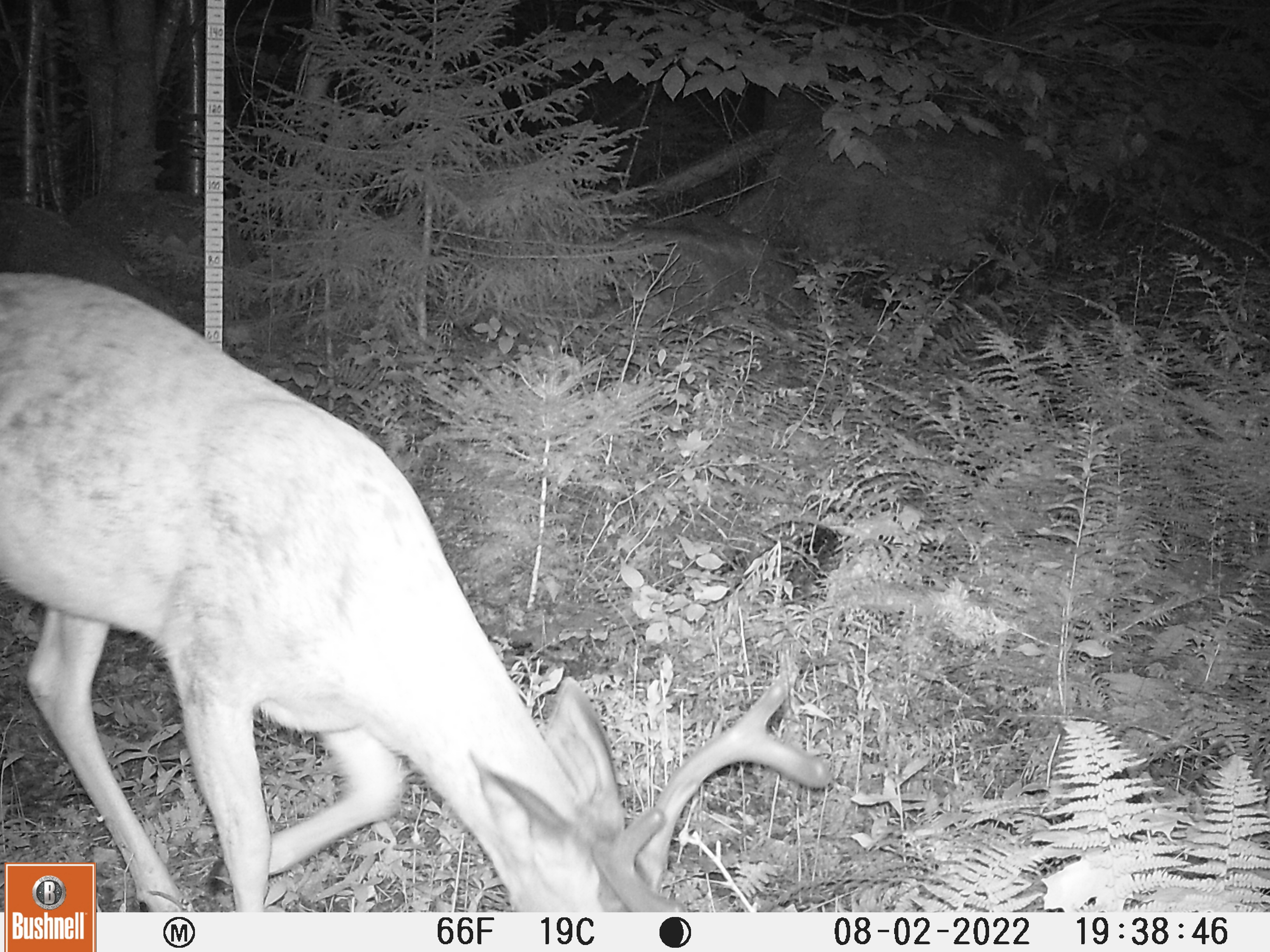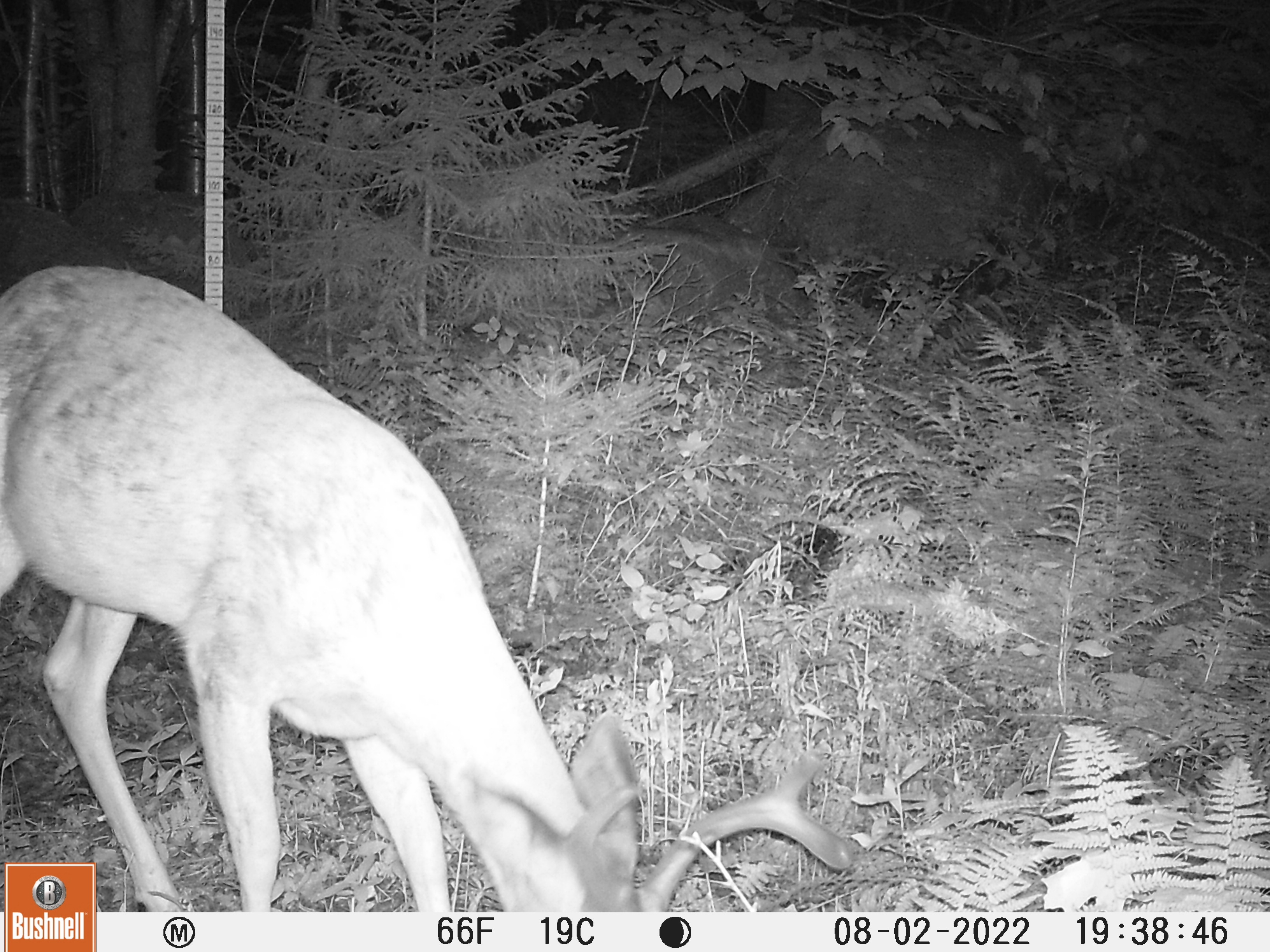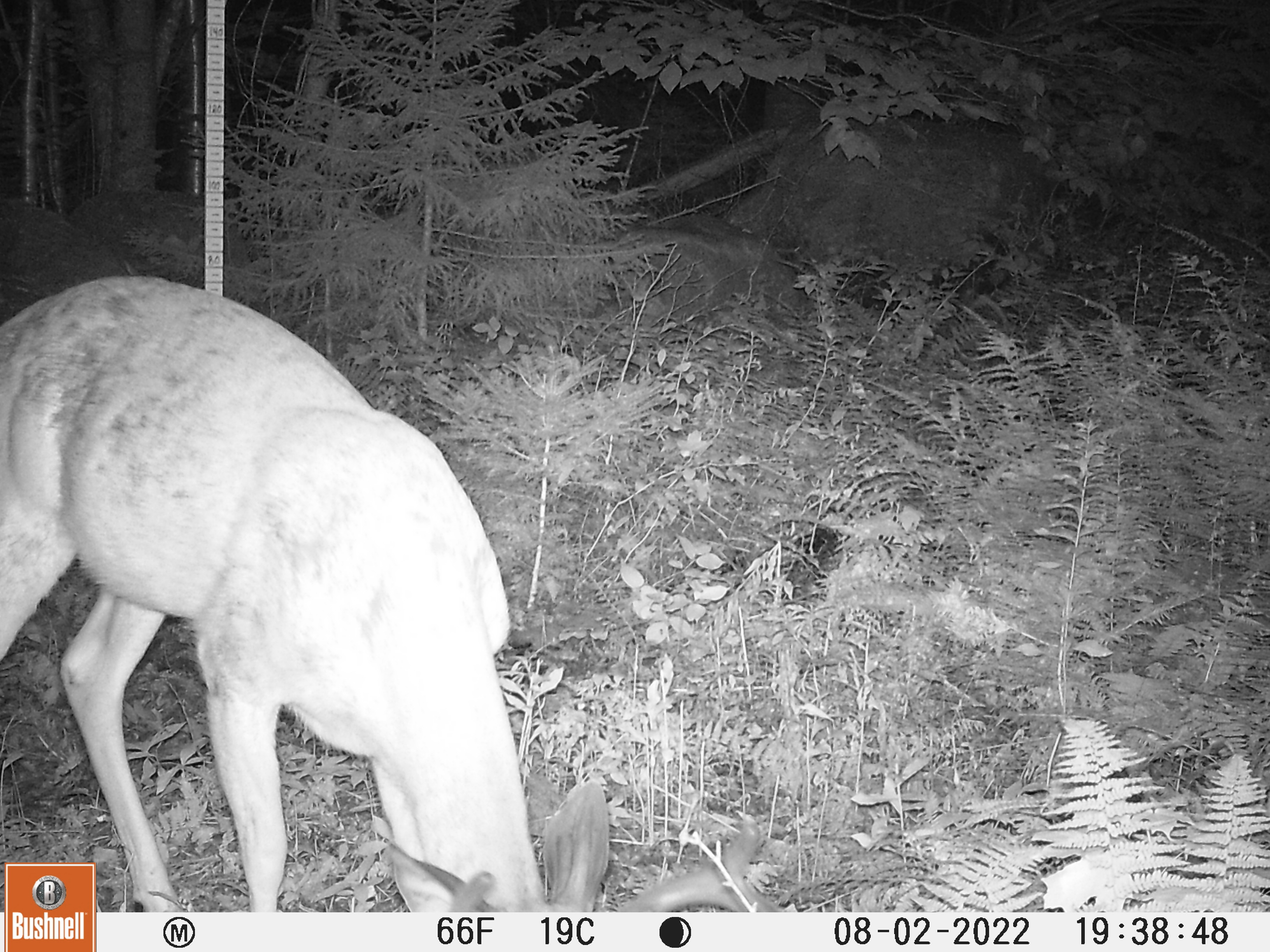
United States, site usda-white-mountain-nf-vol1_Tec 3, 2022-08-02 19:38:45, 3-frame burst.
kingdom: Animalia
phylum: Chordata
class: Mammalia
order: Artiodactyla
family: Cervidae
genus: Odocoileus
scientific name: Odocoileus virginianus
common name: white-tailed deer